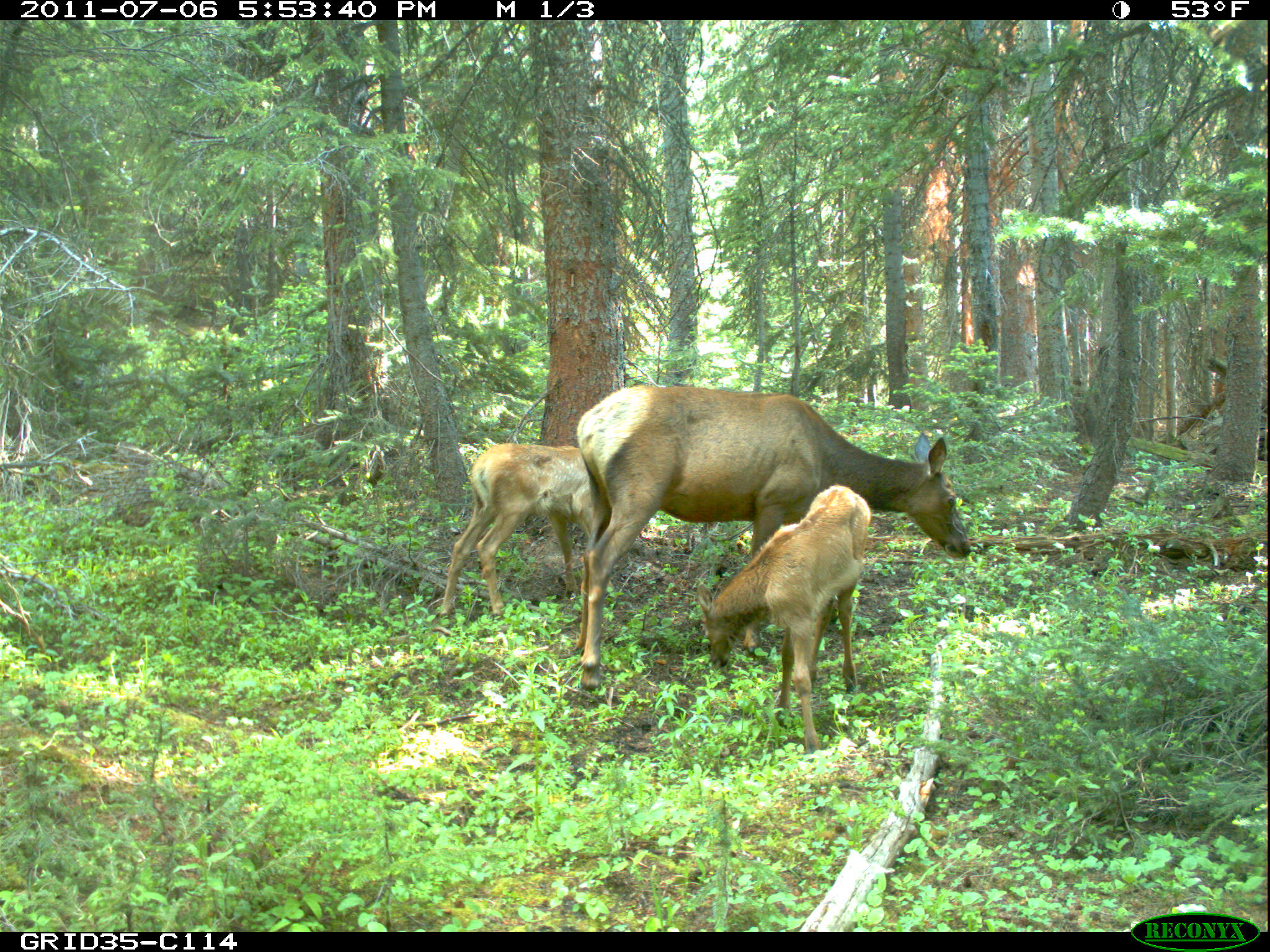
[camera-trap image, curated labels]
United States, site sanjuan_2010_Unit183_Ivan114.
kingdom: Animalia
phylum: Chordata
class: Mammalia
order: Artiodactyla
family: Cervidae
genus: Cervus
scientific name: Cervus elaphus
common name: red deer